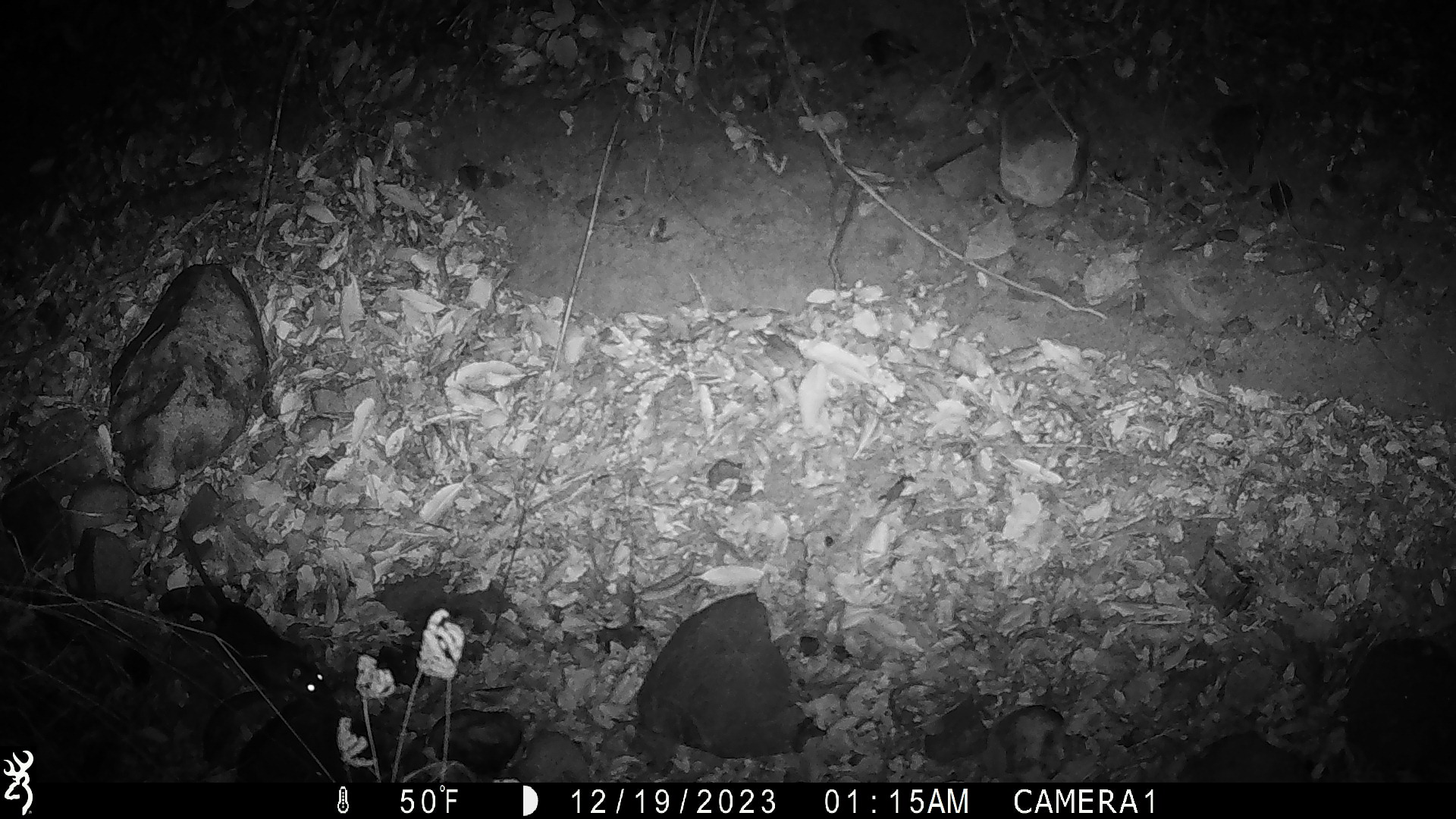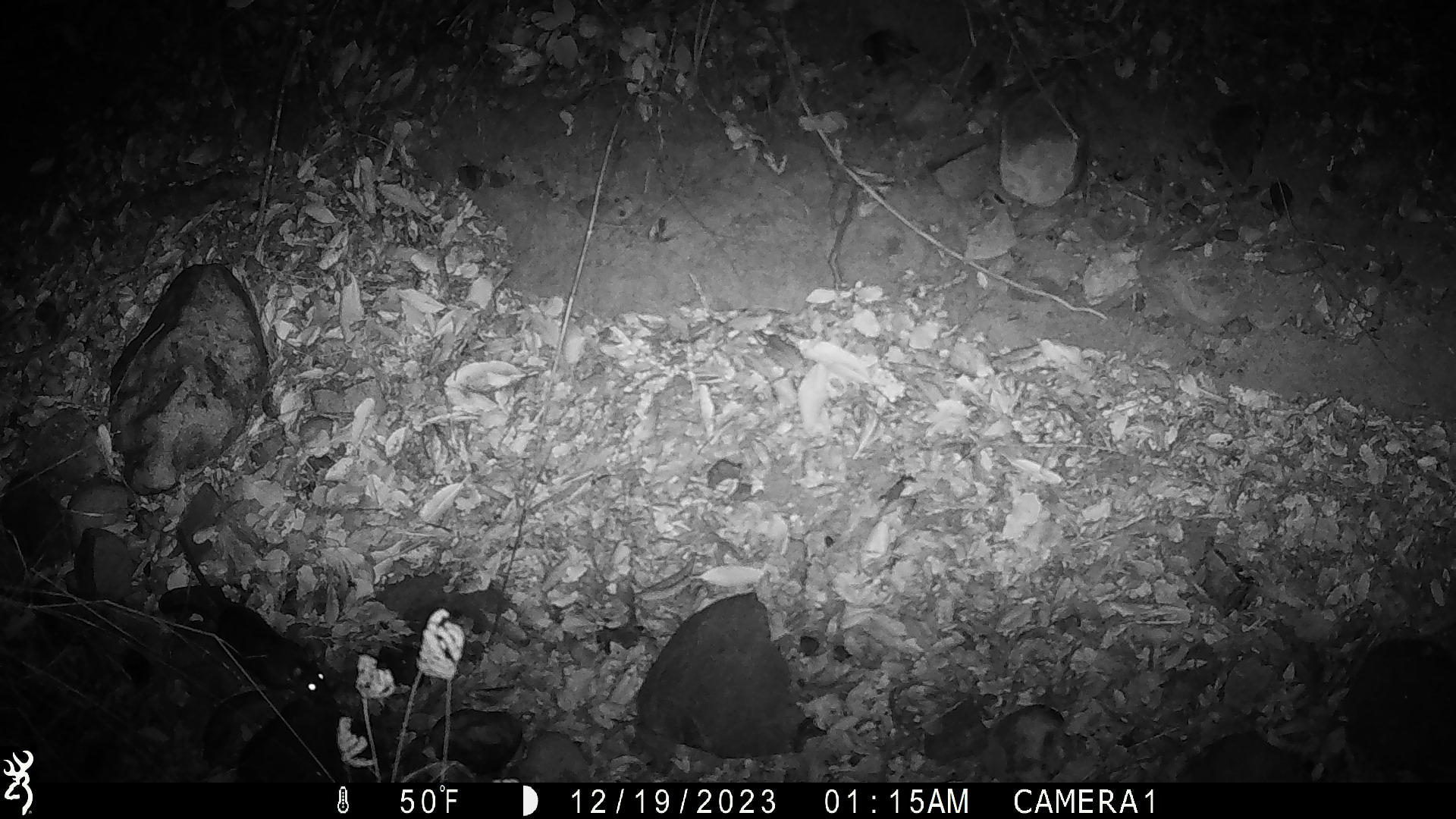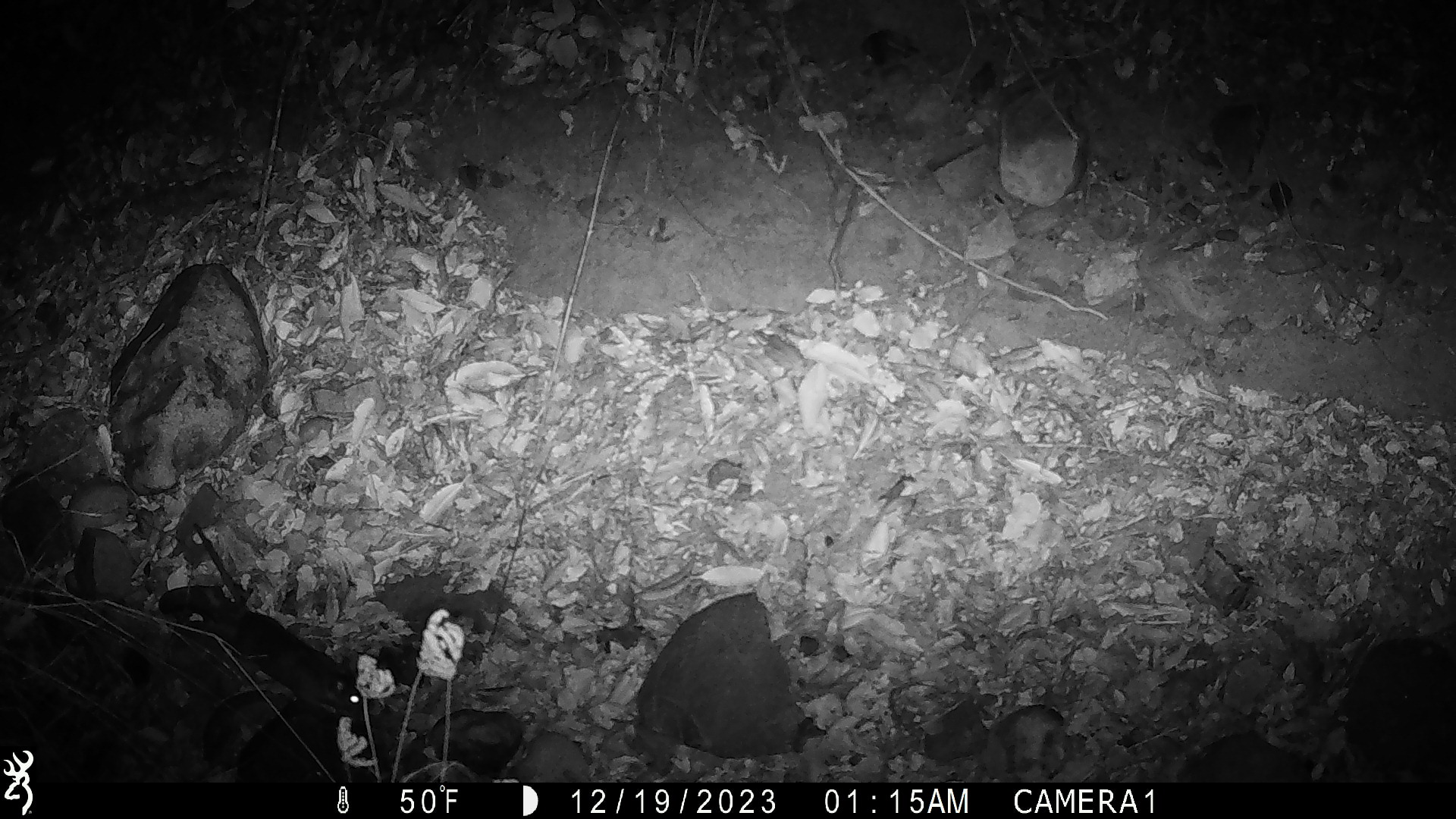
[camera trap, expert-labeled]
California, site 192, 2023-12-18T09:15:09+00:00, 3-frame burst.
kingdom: Animalia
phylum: Chordata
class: Mammalia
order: Rodentia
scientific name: Rodentia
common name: mouse or rat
Mouse or rat (Rodentia).